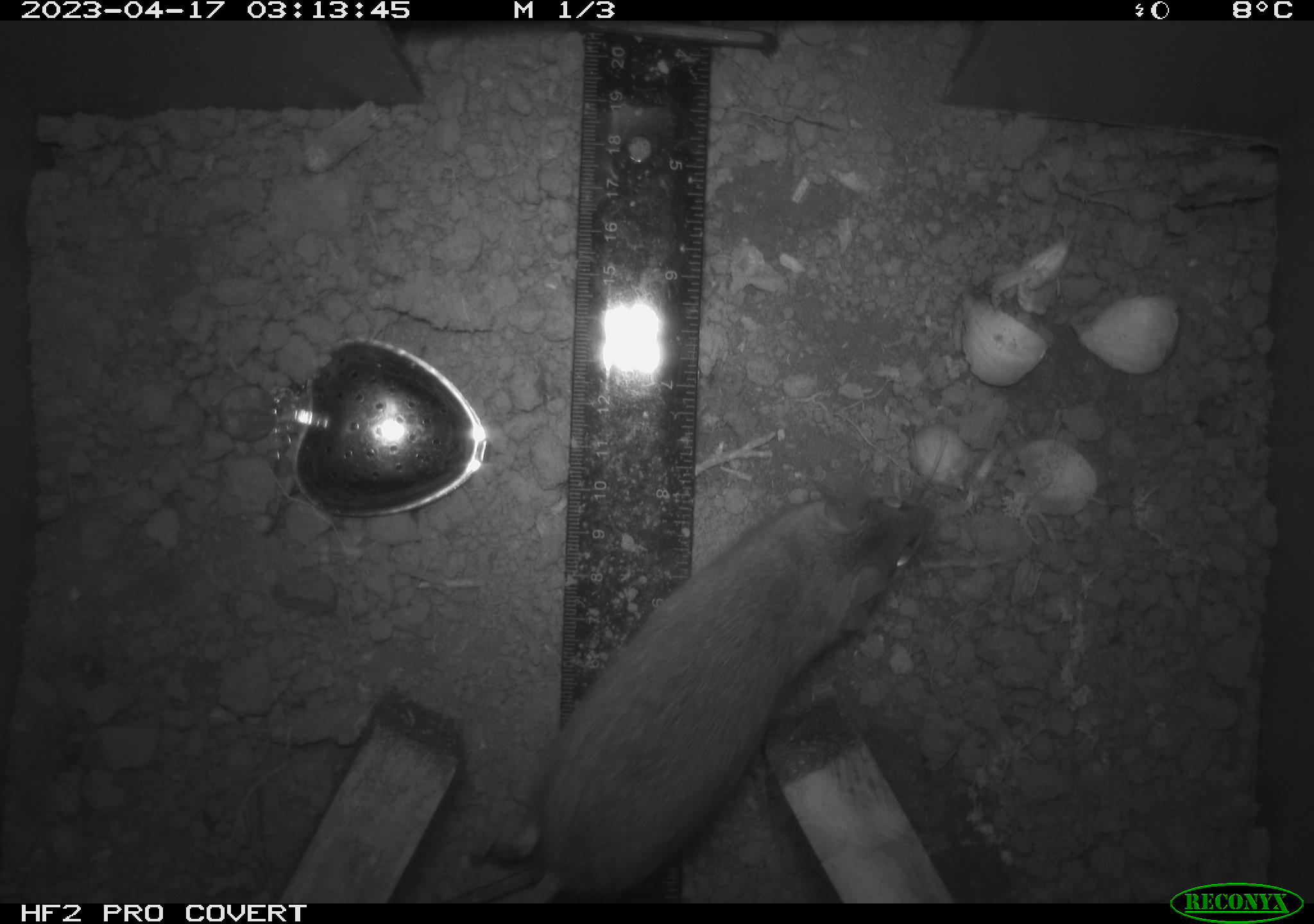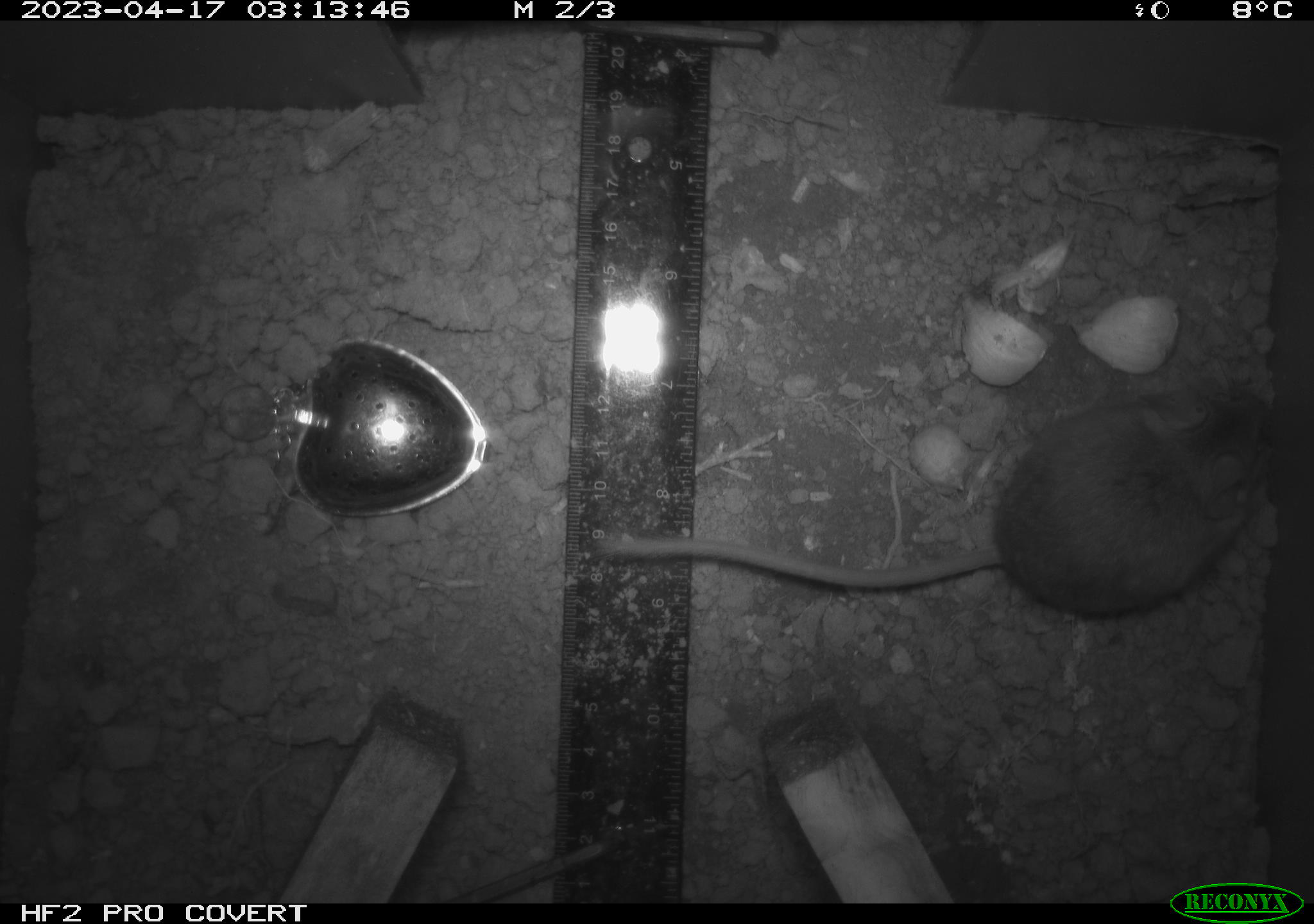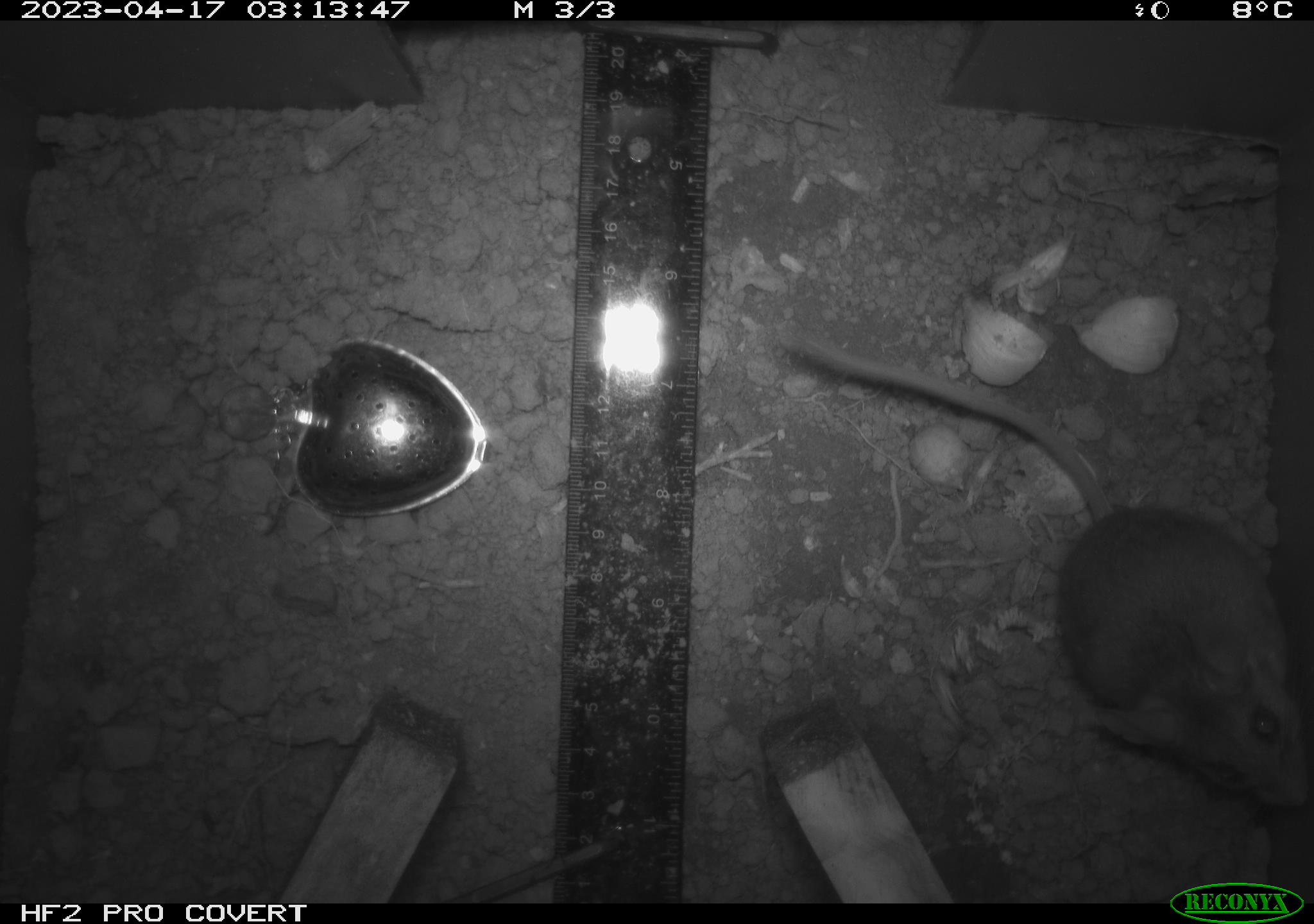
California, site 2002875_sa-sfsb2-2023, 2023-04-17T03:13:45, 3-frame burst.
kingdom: Animalia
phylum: Chordata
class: Mammalia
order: Rodentia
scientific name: Rodentia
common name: mouse species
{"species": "mouse species (Rodentia)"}